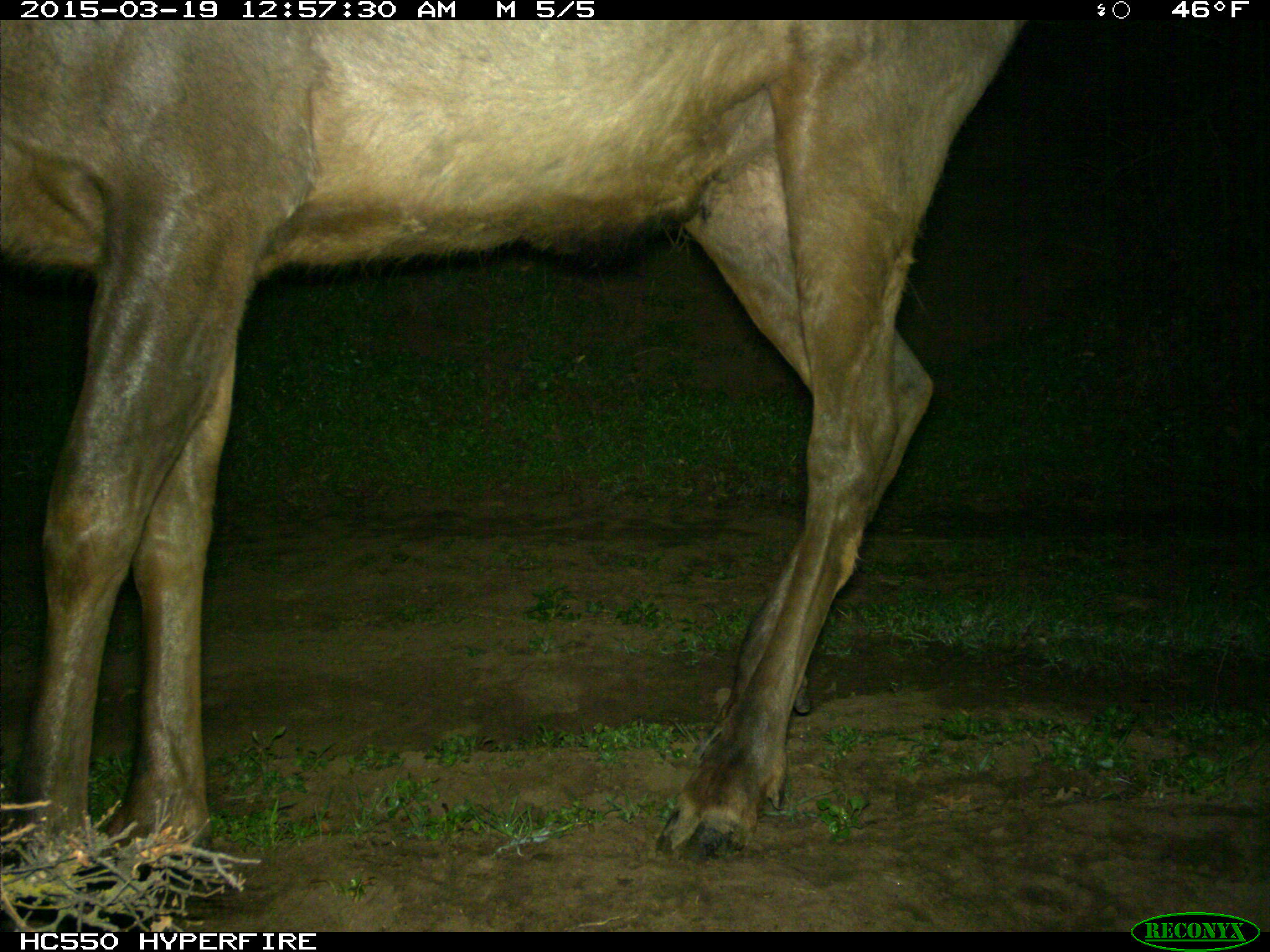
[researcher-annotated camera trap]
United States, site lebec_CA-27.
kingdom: Animalia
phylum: Chordata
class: Mammalia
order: Artiodactyla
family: Cervidae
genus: Cervus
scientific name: Cervus canadensis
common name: elk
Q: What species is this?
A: Cervus canadensis (elk).